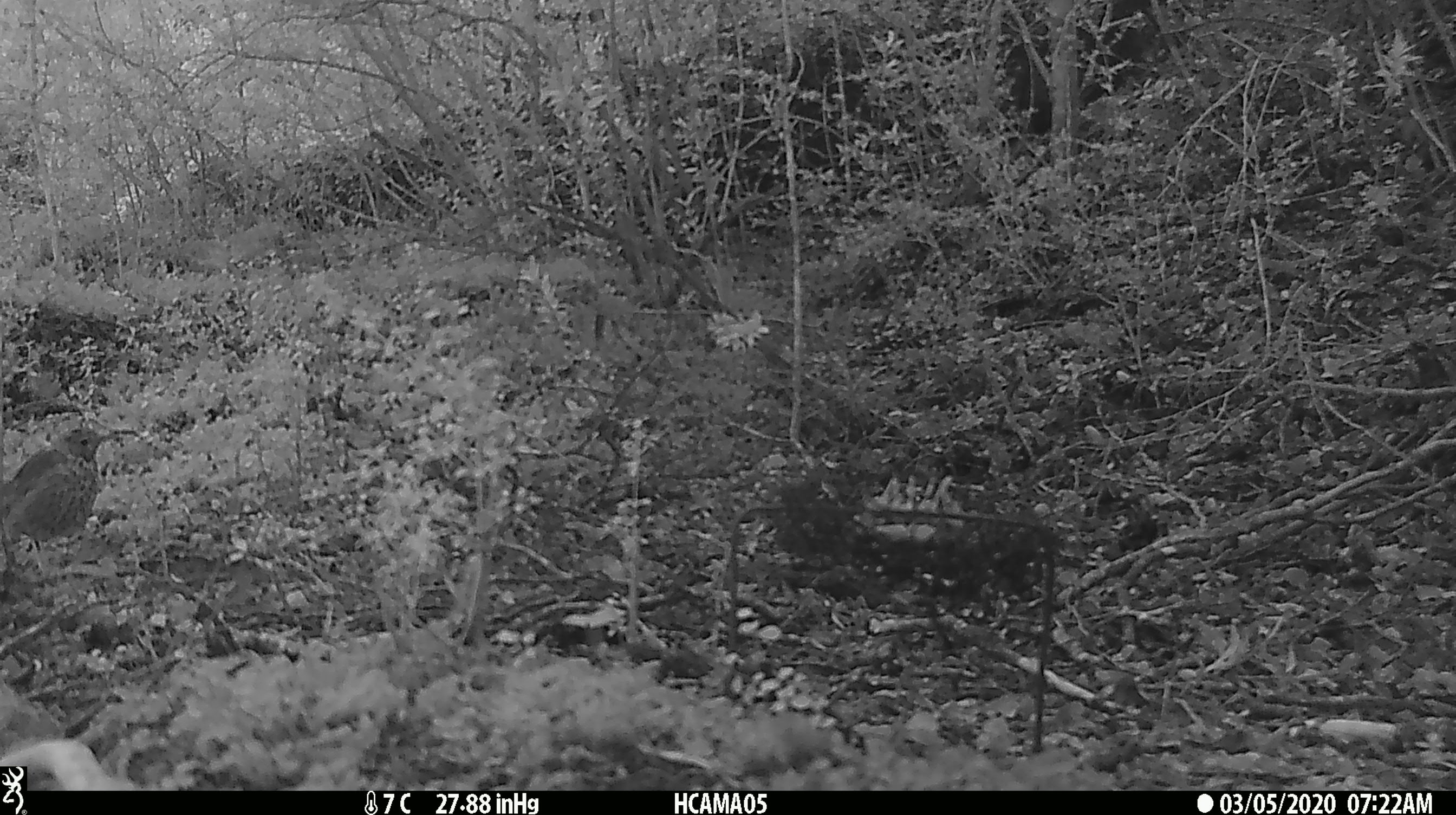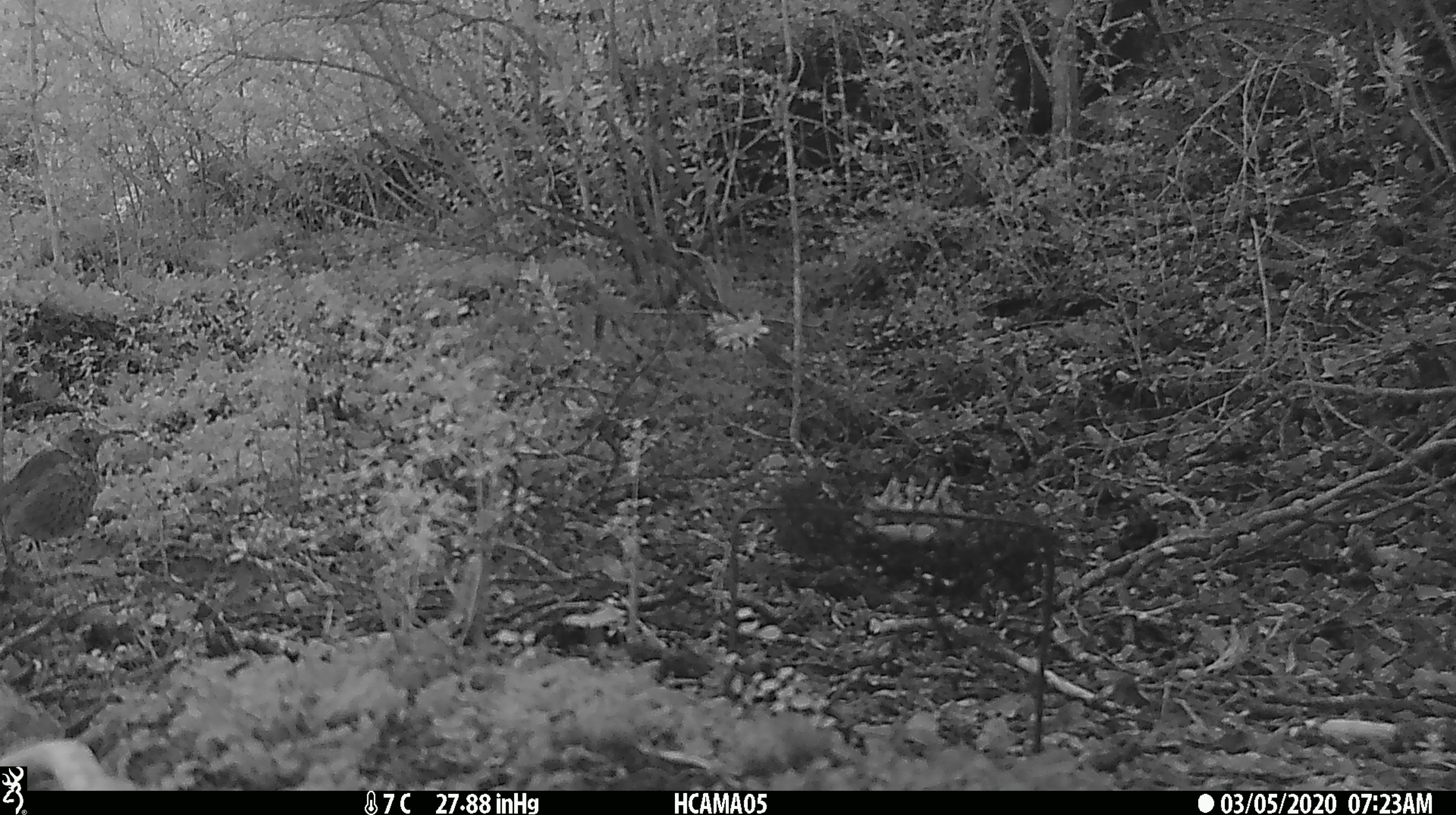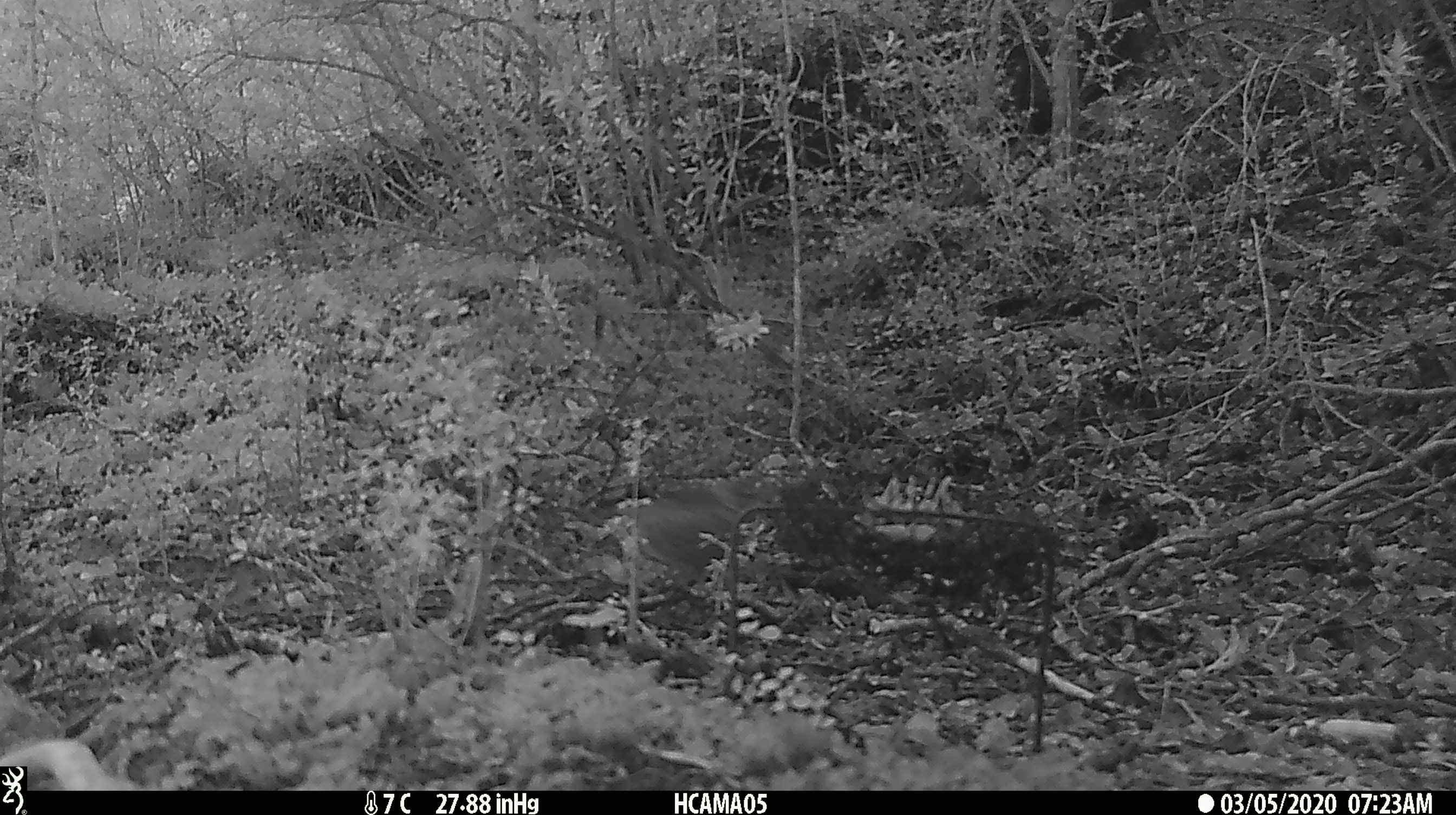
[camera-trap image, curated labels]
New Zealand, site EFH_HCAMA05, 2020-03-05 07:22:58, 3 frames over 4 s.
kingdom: Animalia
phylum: Chordata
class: Aves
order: Passeriformes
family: Turdidae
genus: Turdus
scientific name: Turdus philomelos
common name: song thrush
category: thrush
Thrush (song thrush) (Turdus philomelos).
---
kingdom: Animalia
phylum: Chordata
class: Mammalia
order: Rodentia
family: Muridae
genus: Mus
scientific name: Mus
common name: mouse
Mouse (Mus).